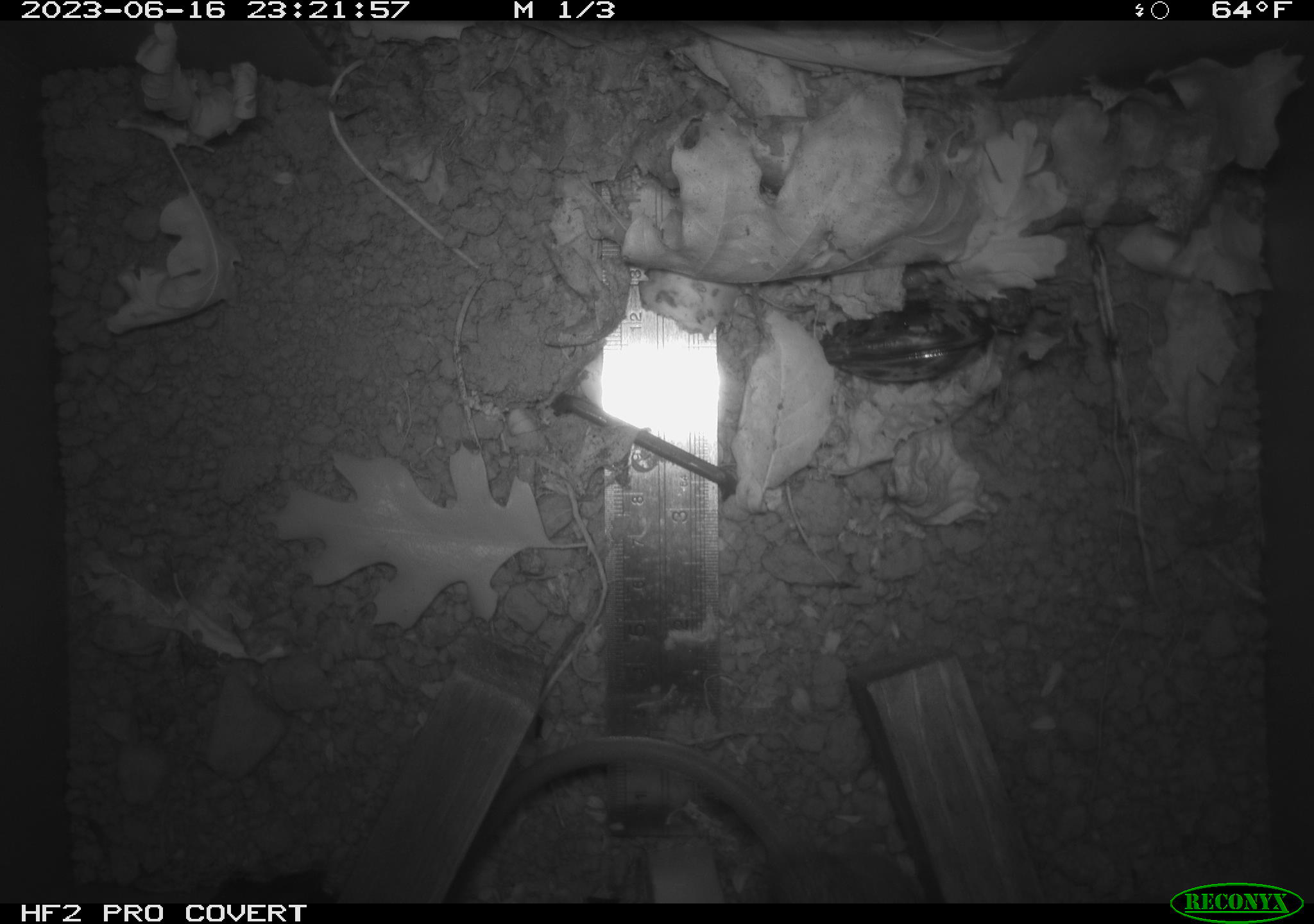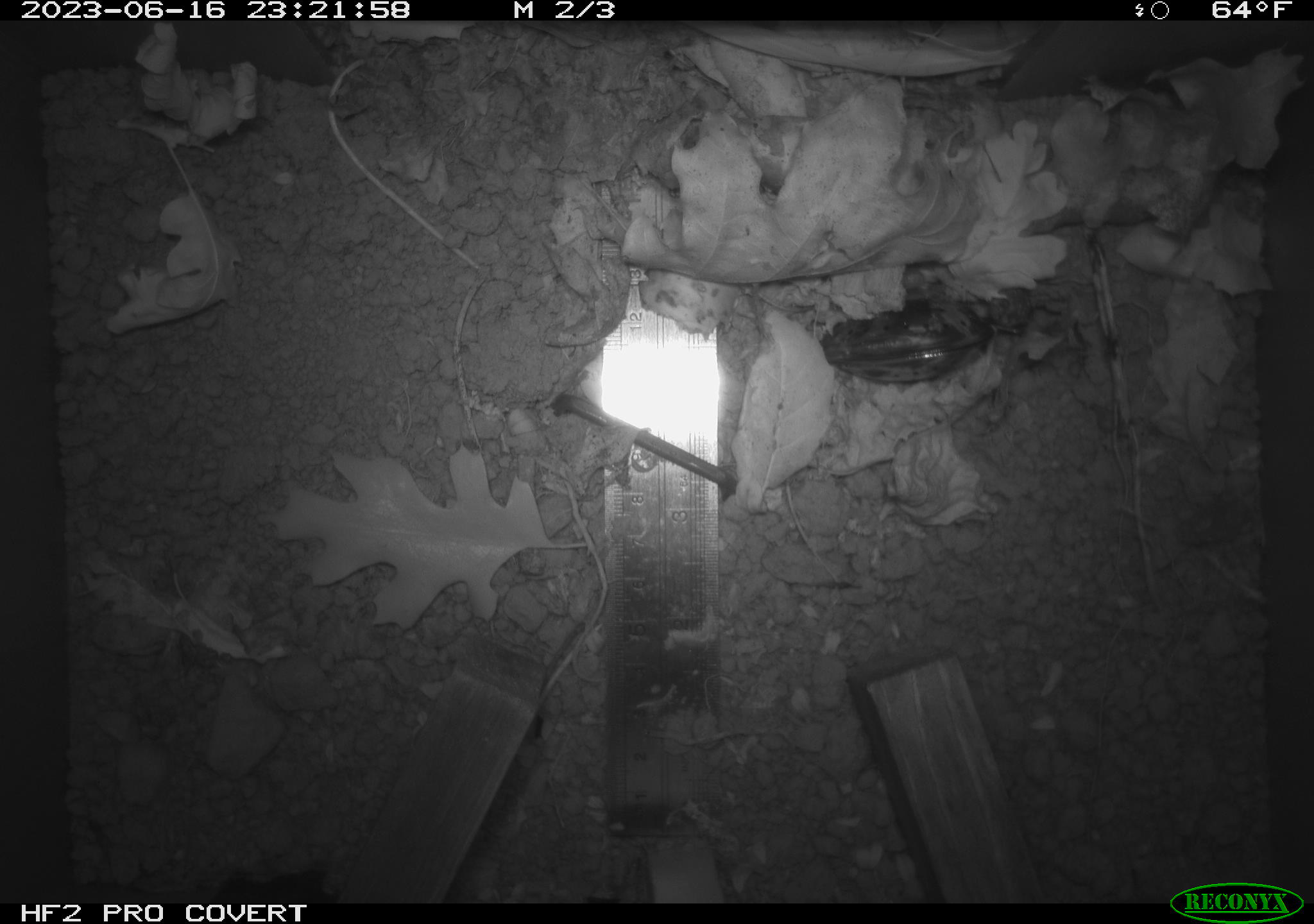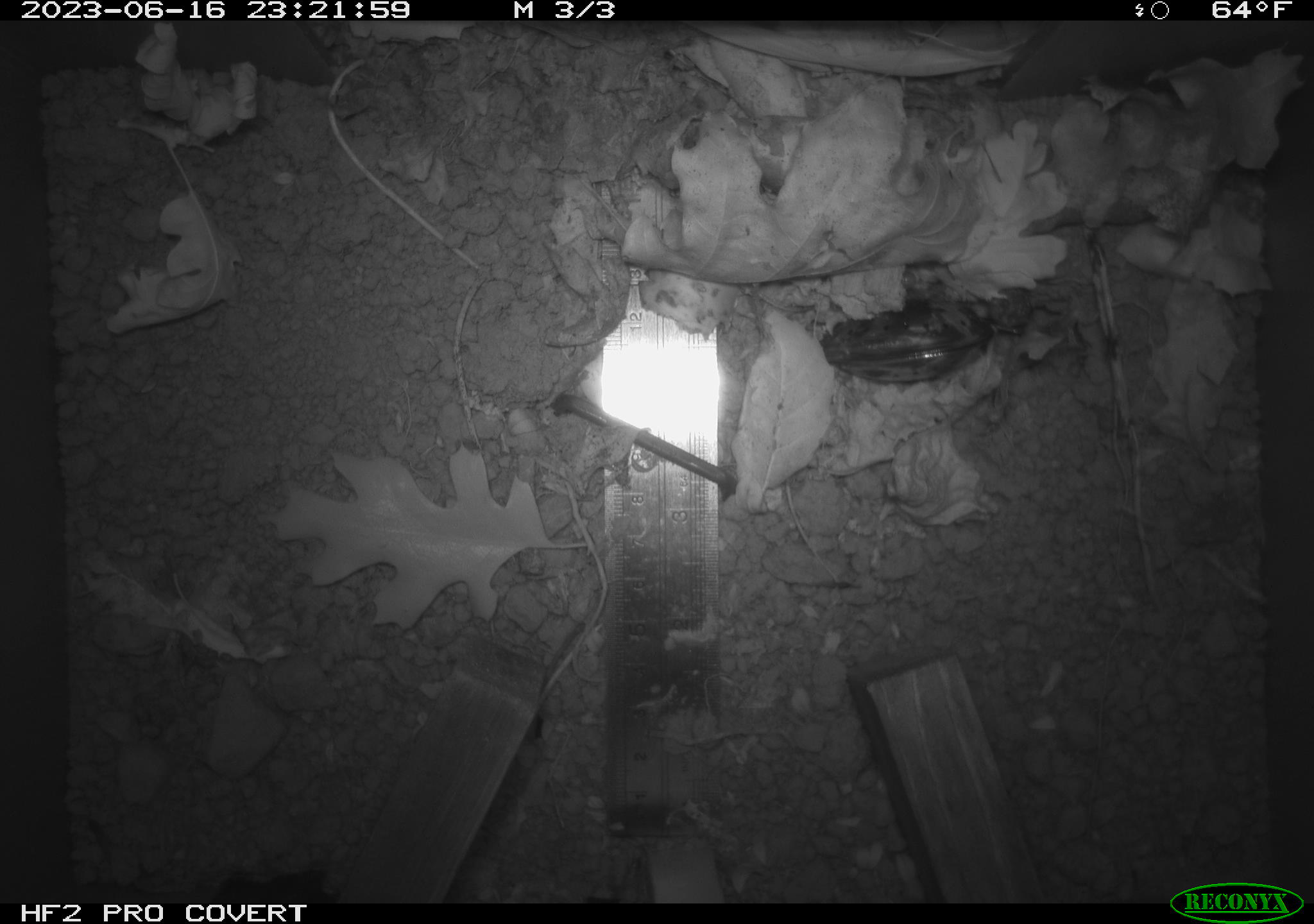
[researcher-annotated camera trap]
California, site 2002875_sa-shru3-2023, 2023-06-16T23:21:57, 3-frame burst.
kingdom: Animalia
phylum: Chordata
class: Mammalia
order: Rodentia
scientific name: Rodentia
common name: mouse species